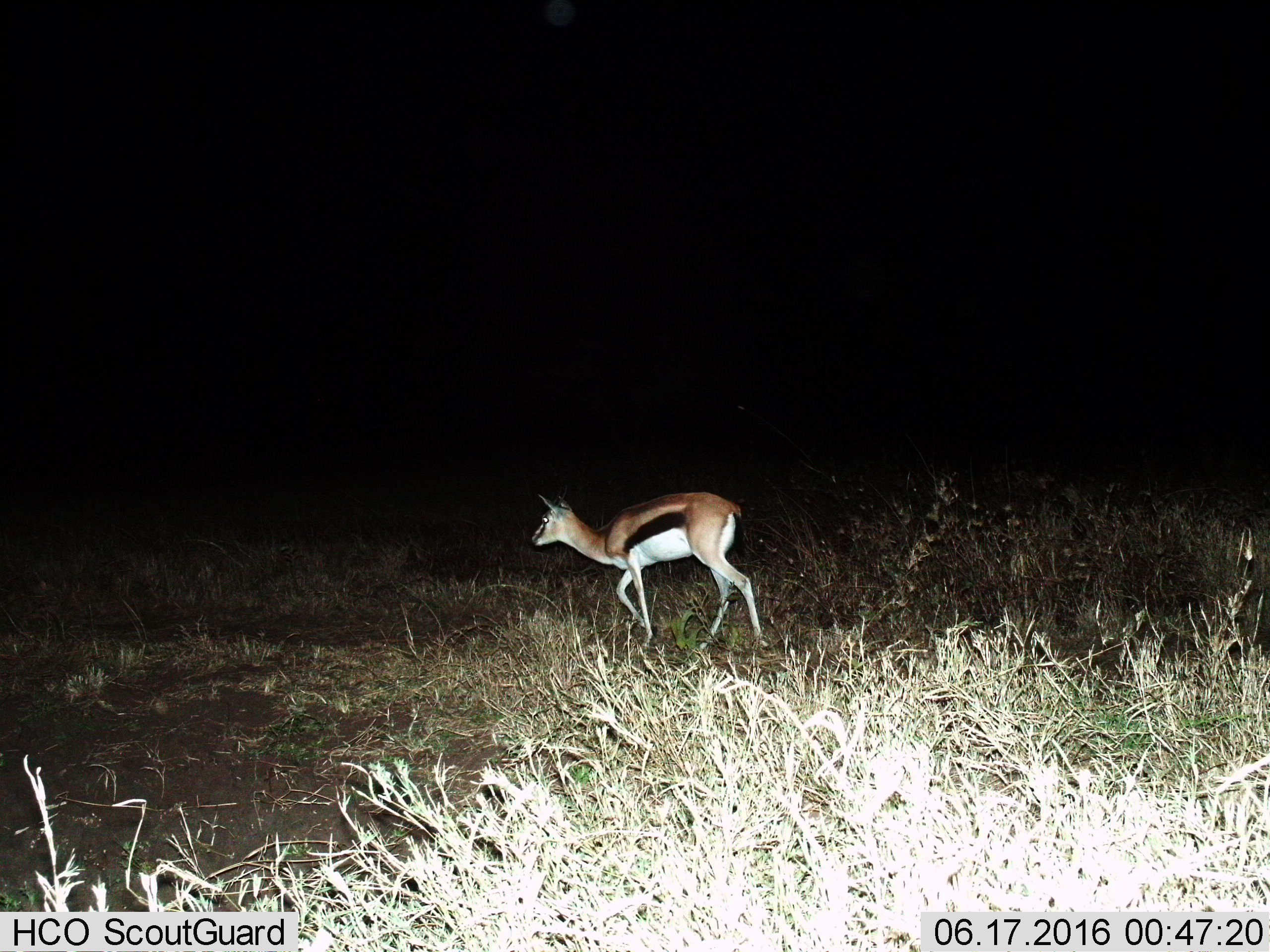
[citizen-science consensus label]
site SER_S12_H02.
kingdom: Animalia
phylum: Chordata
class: Mammalia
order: Artiodactyla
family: Bovidae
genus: Eudorcas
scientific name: Eudorcas thomsonii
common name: thomson's gazelle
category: gazellethomsons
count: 1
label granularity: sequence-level